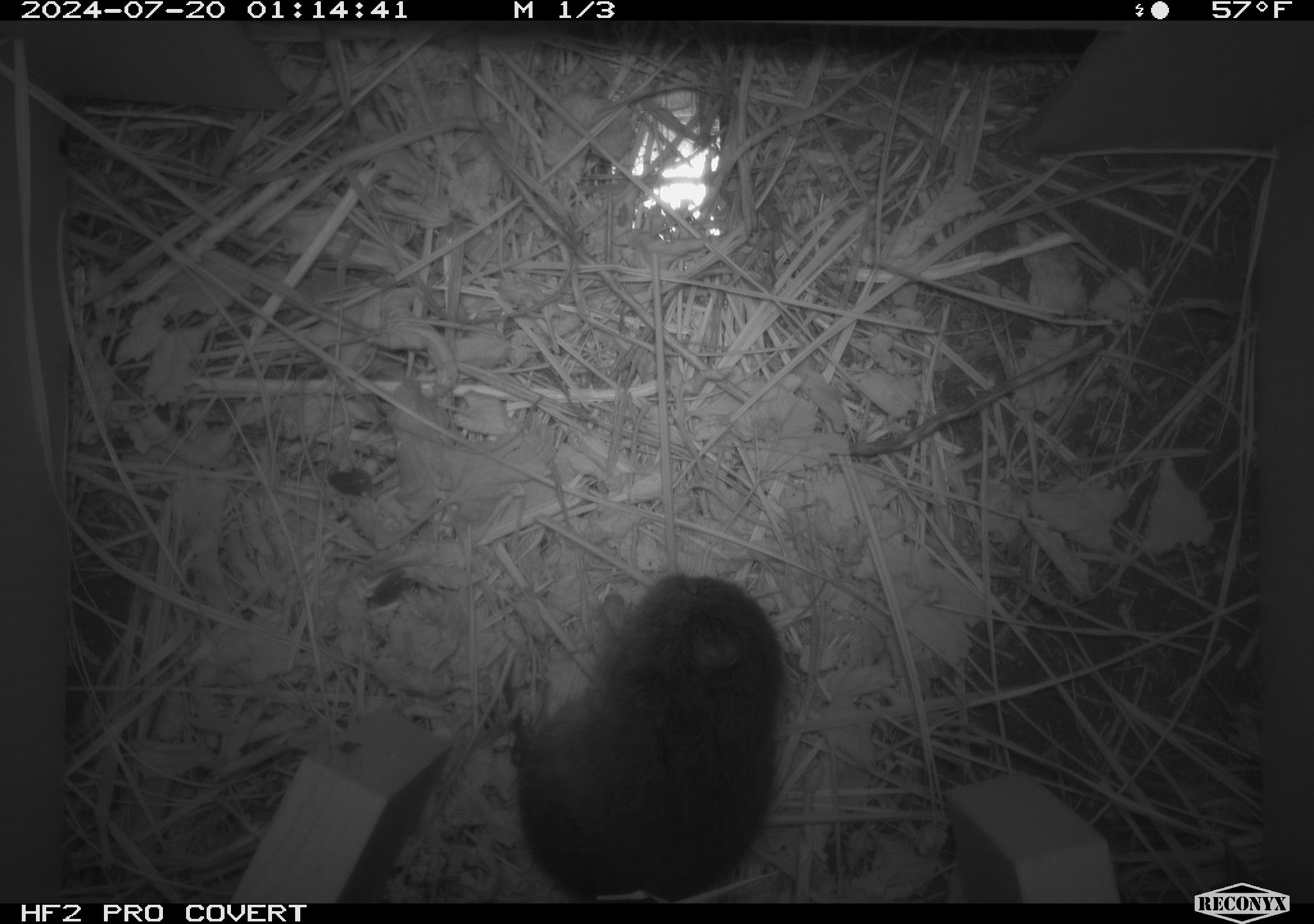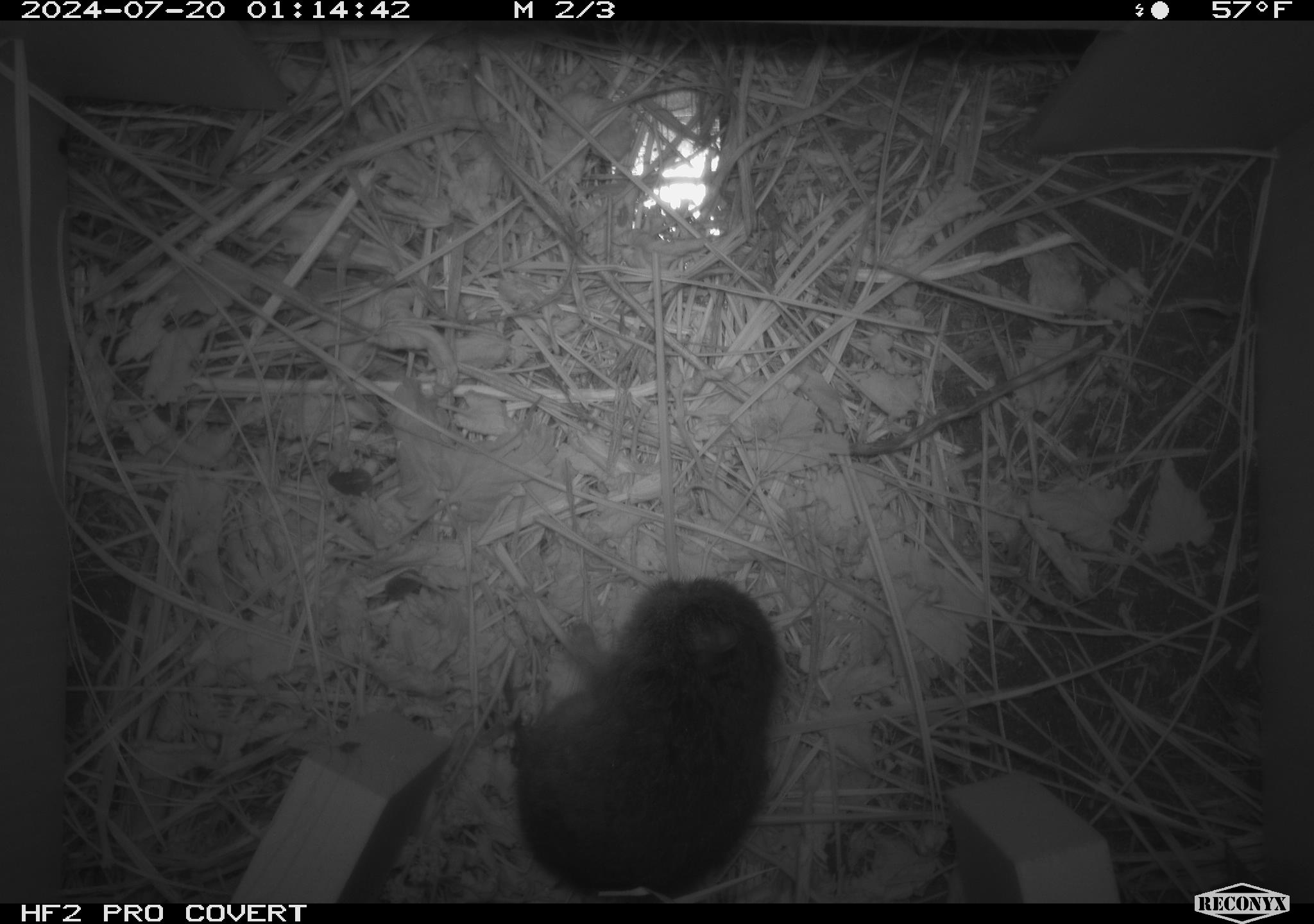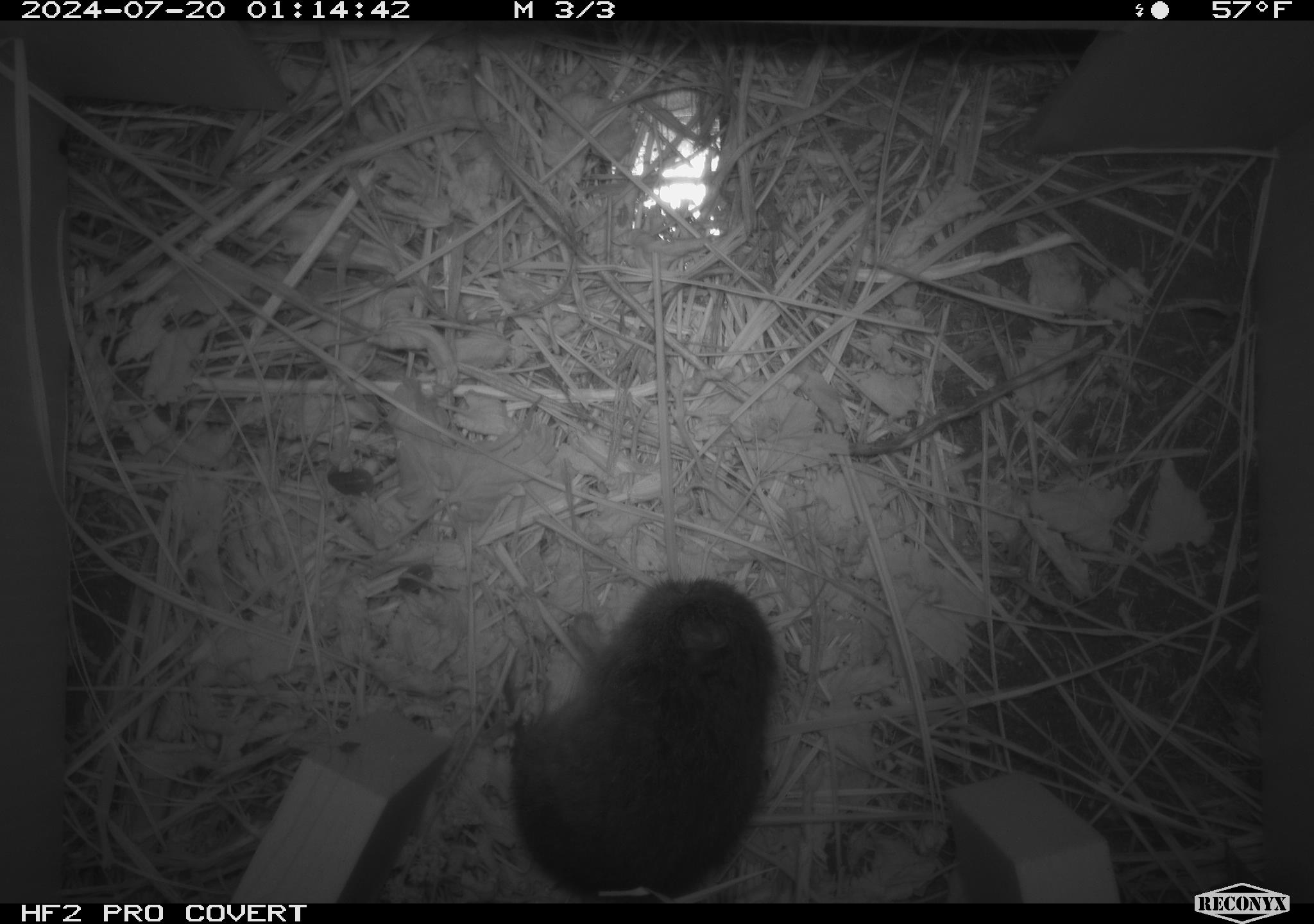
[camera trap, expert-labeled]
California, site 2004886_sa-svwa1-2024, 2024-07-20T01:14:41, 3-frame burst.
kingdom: Animalia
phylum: Chordata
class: Mammalia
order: Rodentia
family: Cricetidae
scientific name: Arvicolinae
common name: voles, lemmings, and muskrats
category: arvicolinae subfamily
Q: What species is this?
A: Arvicolinae subfamily (voles, lemmings, and muskrats) (Arvicolinae).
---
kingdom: Animalia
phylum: Arthropoda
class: Malacostraca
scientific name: Malacostraca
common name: amphipods, crabs, isopods, krill, lobsters and shrimps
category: malacostracan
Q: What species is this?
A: Malacostracan (amphipods, crabs, isopods, krill, lobsters and shrimps) (Malacostraca).